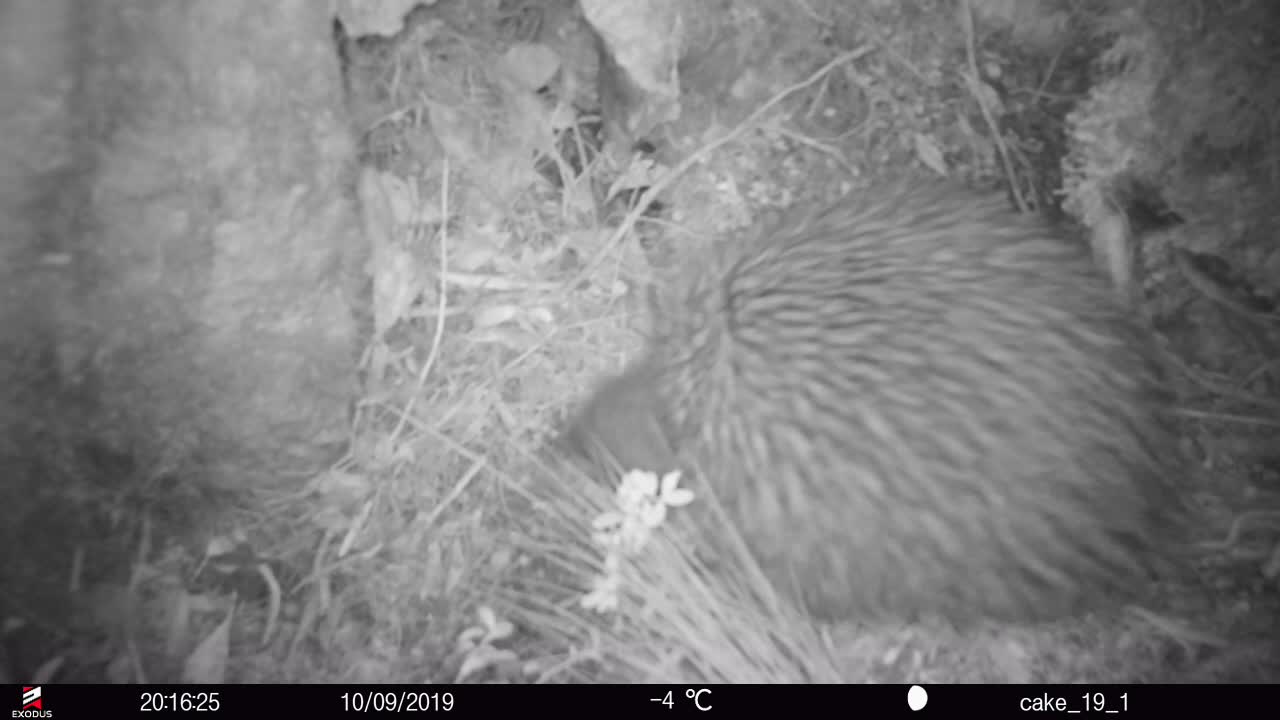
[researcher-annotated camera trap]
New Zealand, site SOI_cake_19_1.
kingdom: Animalia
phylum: Chordata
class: Aves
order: Apterygiformes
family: Apterygidae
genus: Apteryx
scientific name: Apteryx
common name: kiwi